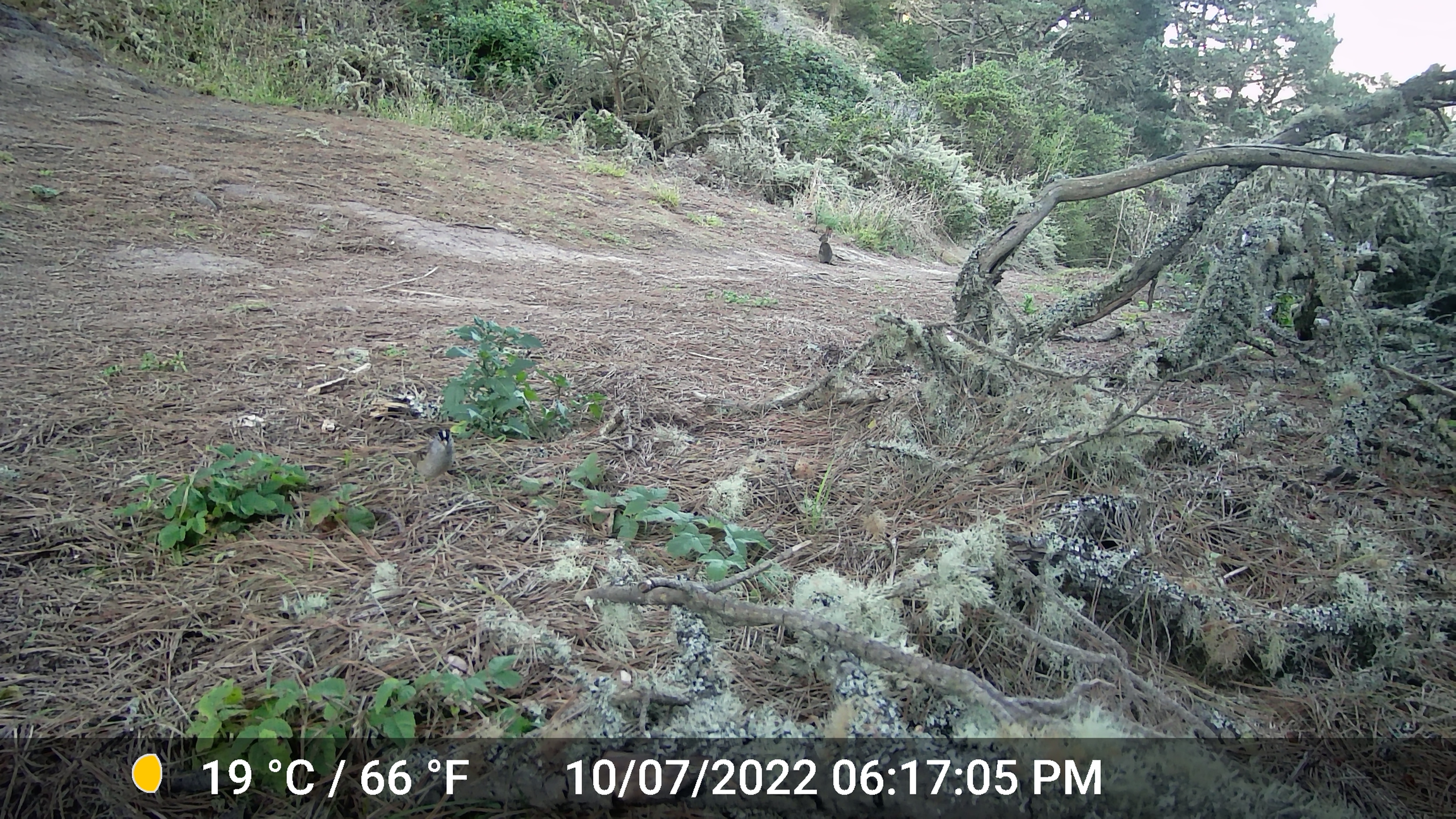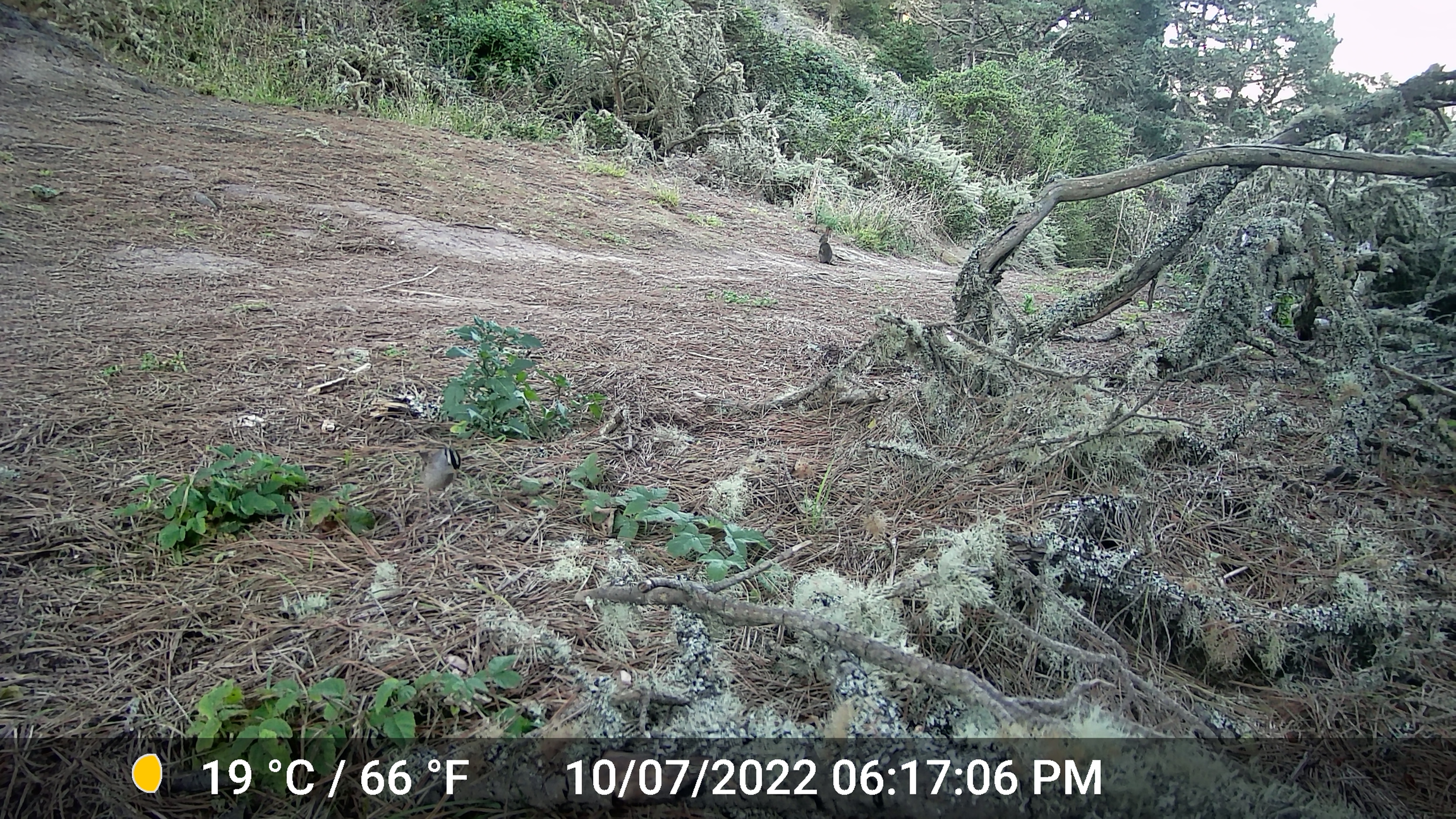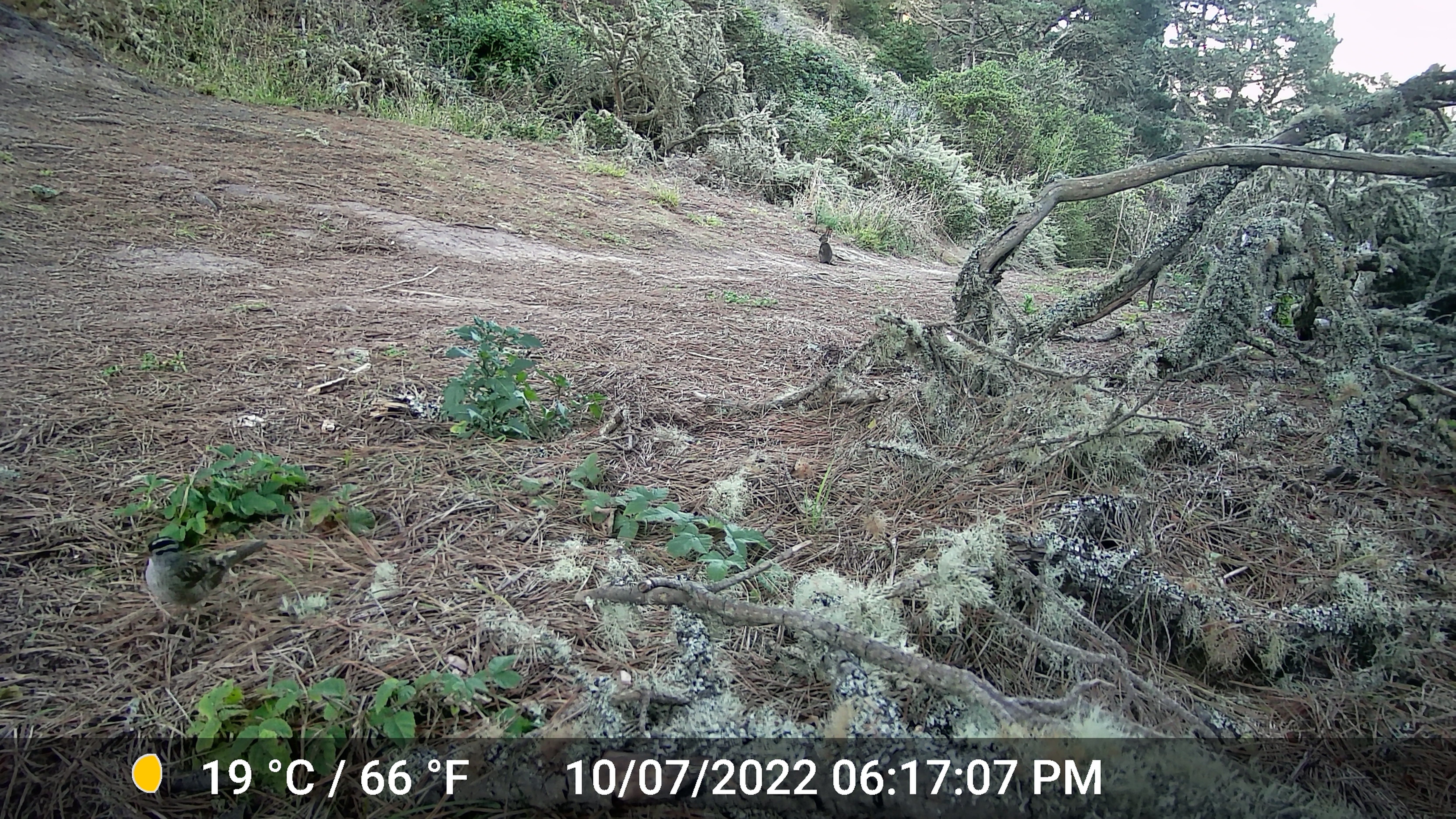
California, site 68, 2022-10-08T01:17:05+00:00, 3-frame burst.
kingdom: Animalia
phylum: Chordata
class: Mammalia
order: Lagomorpha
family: Leporidae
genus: Sylvilagus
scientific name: Sylvilagus bachmani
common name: brush rabbit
Brush rabbit (Sylvilagus bachmani).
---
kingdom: Animalia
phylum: Chordata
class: Aves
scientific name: Aves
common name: bird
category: unknown bird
Unknown bird (bird) (Aves).